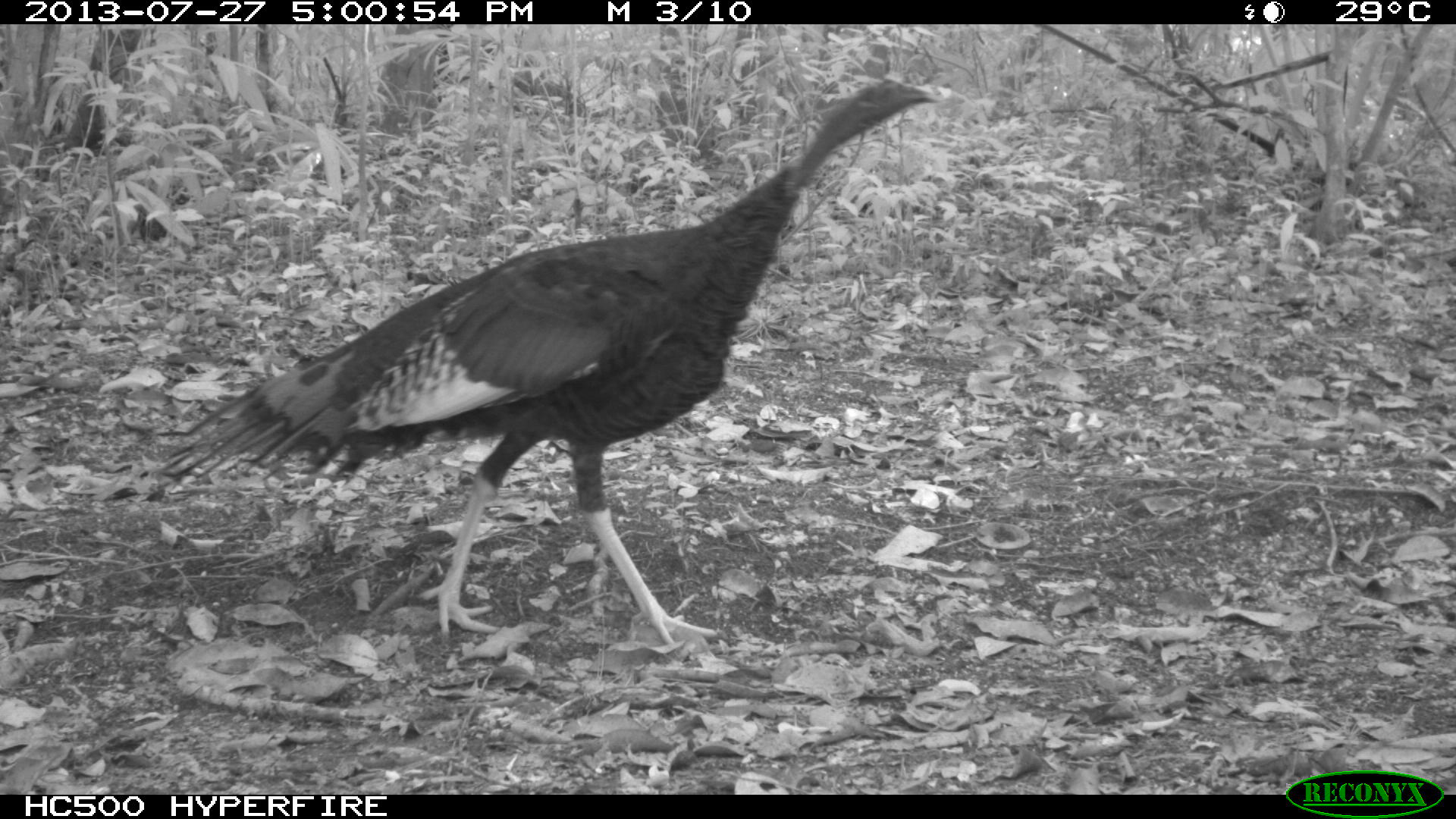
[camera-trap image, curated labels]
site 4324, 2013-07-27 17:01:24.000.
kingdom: Animalia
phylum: Chordata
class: Aves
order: Galliformes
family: Phasianidae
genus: Meleagris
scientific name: Meleagris ocellata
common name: ocellated turkey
Meleagris ocellata (ocellated turkey), count 1.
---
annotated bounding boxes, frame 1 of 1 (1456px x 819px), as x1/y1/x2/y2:
meleagris ocellata: 156/76/942/652